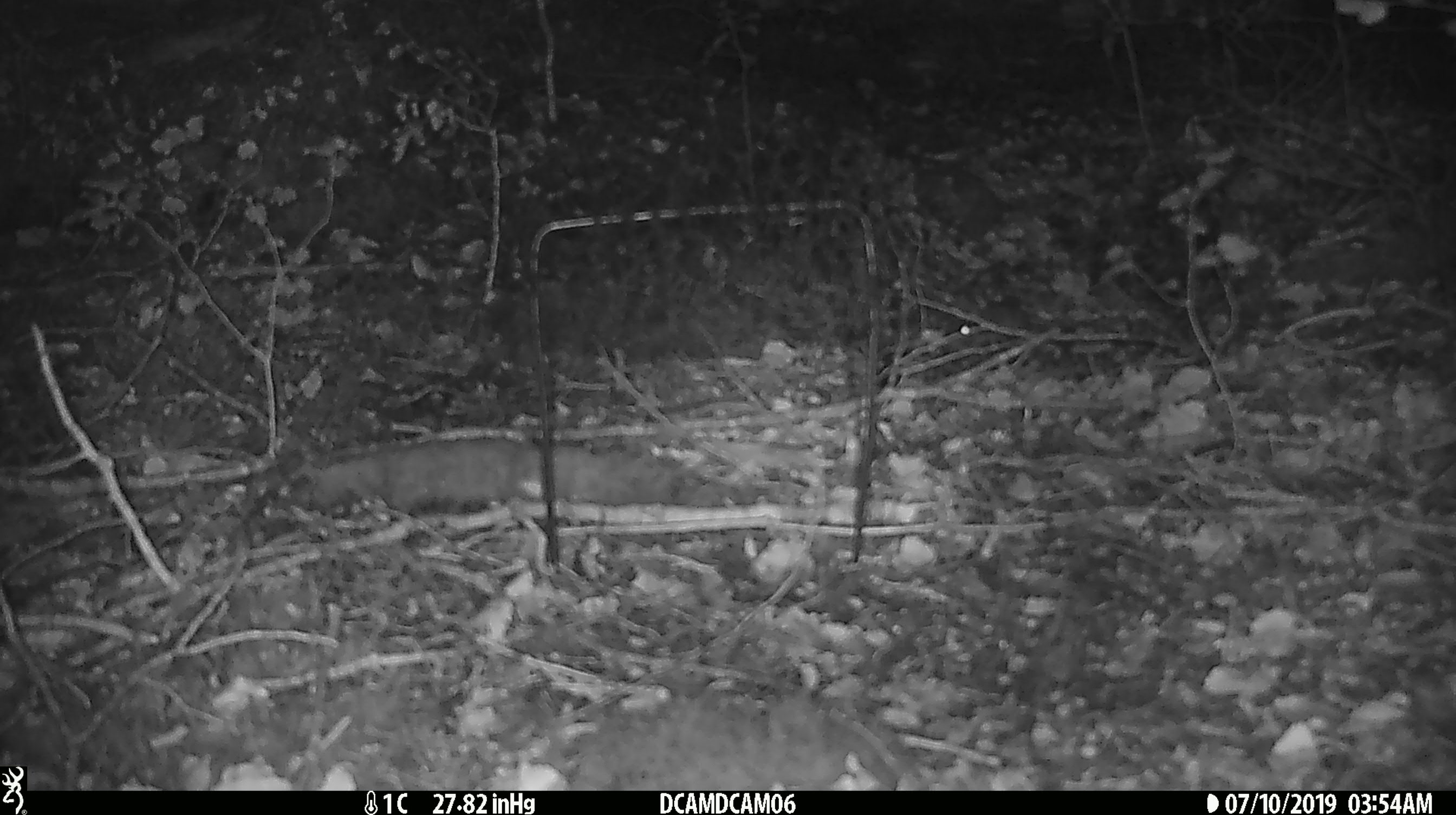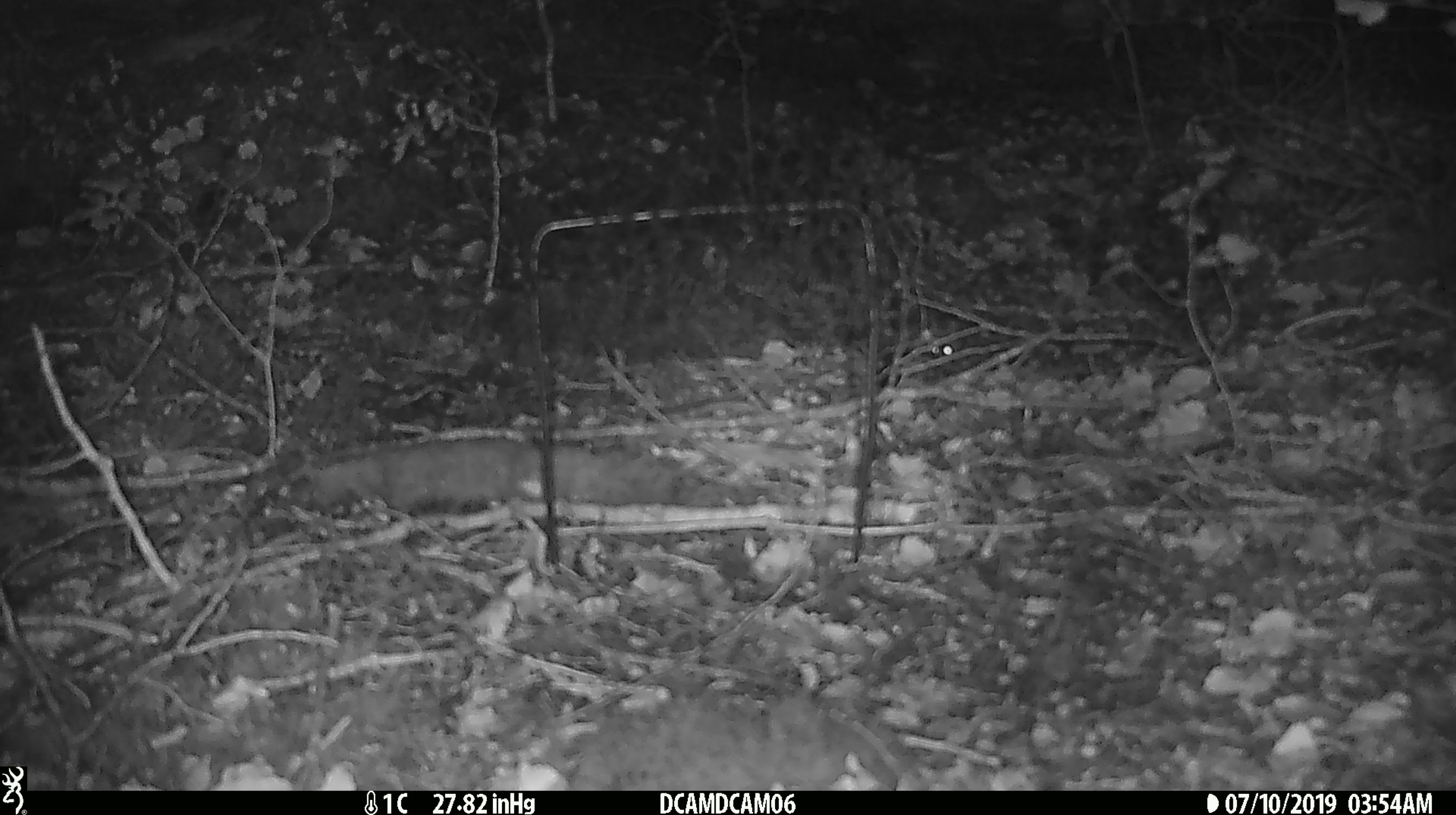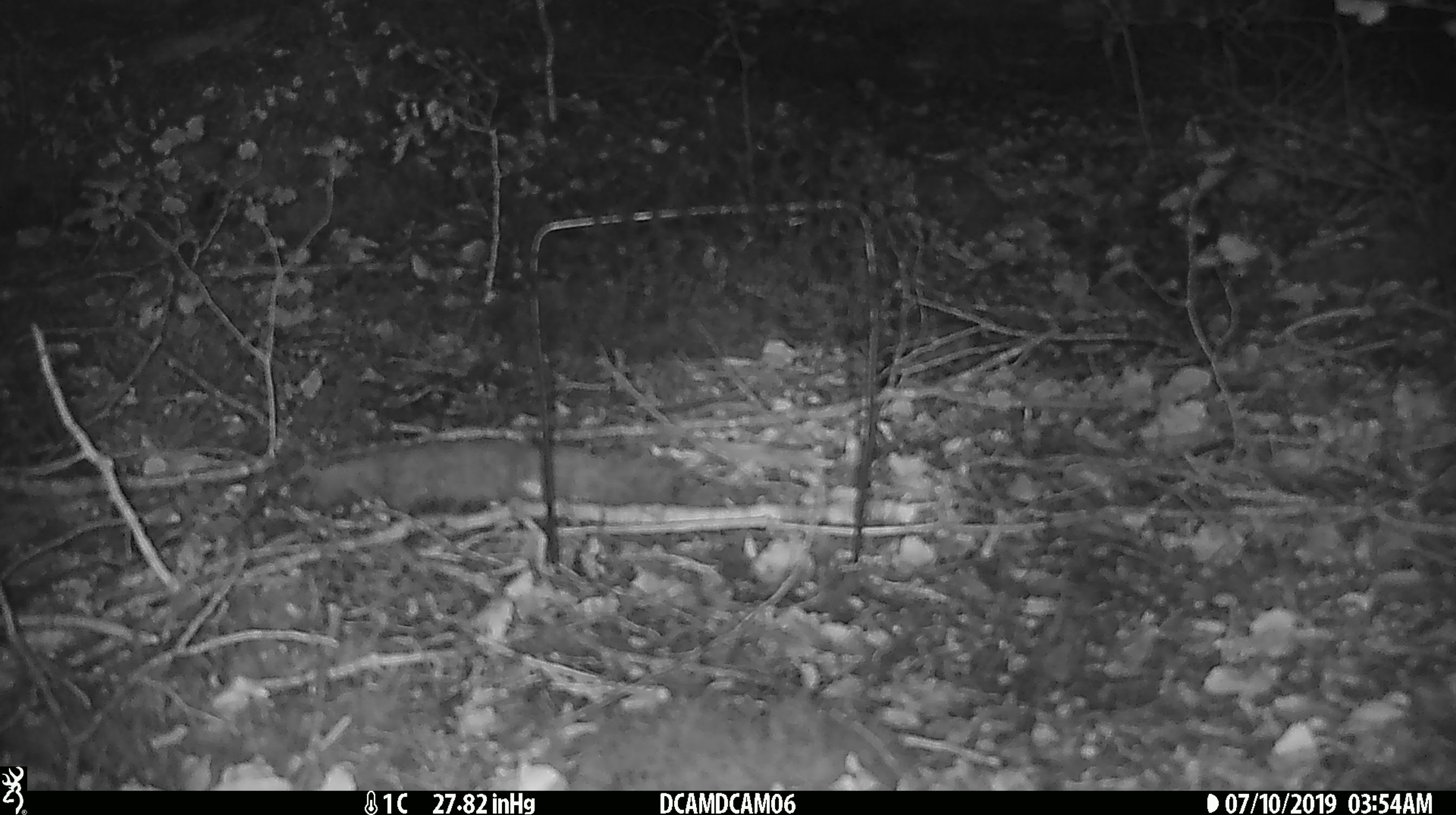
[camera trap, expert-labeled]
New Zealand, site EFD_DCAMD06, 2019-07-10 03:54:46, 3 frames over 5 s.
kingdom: Animalia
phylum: Chordata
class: Mammalia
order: Rodentia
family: Muridae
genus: Mus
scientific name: Mus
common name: mouse